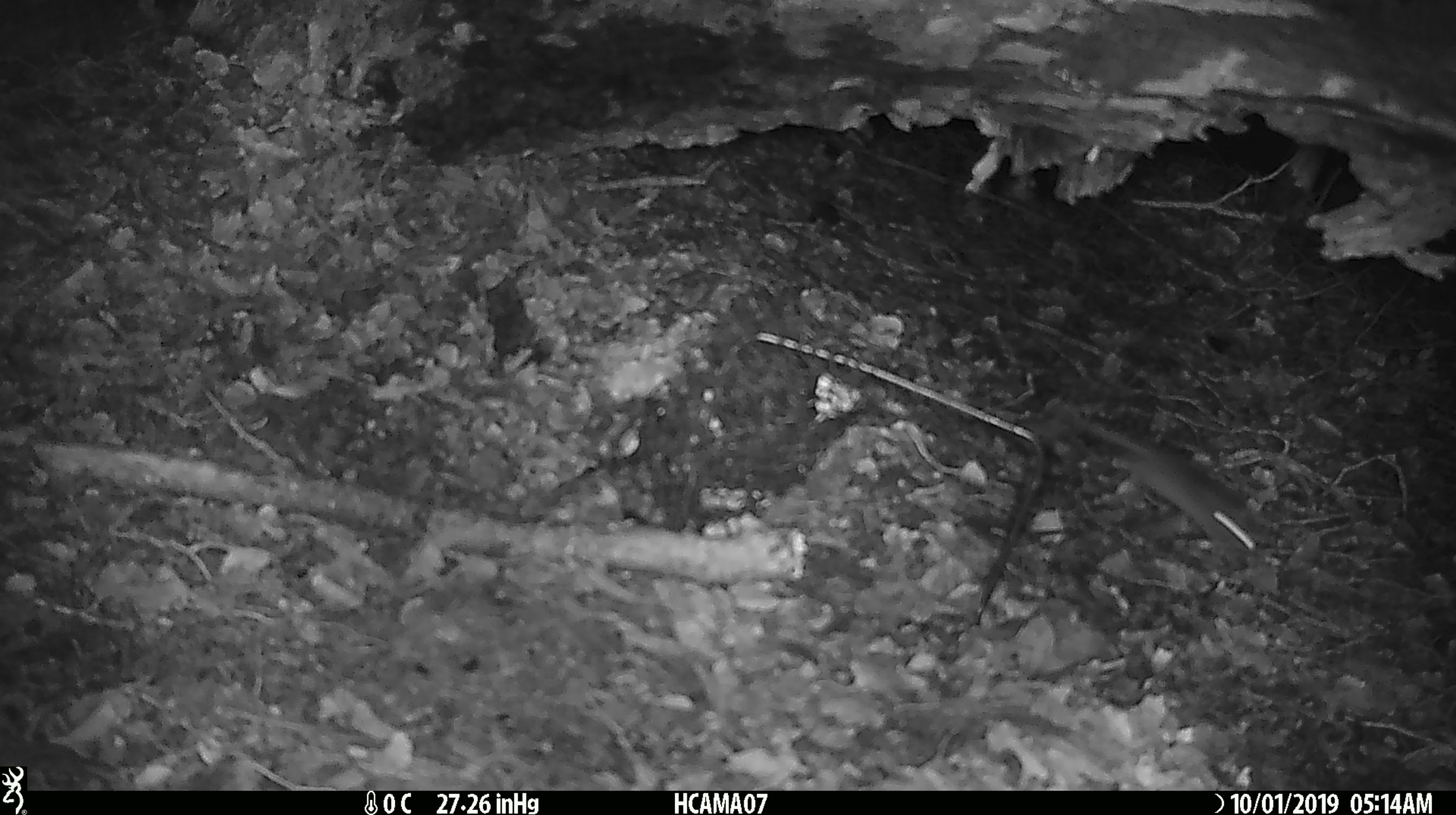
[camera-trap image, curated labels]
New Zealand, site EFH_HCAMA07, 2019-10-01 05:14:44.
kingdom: Animalia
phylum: Chordata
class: Mammalia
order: Rodentia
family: Muridae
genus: Mus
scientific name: Mus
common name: mouse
Mouse (Mus).